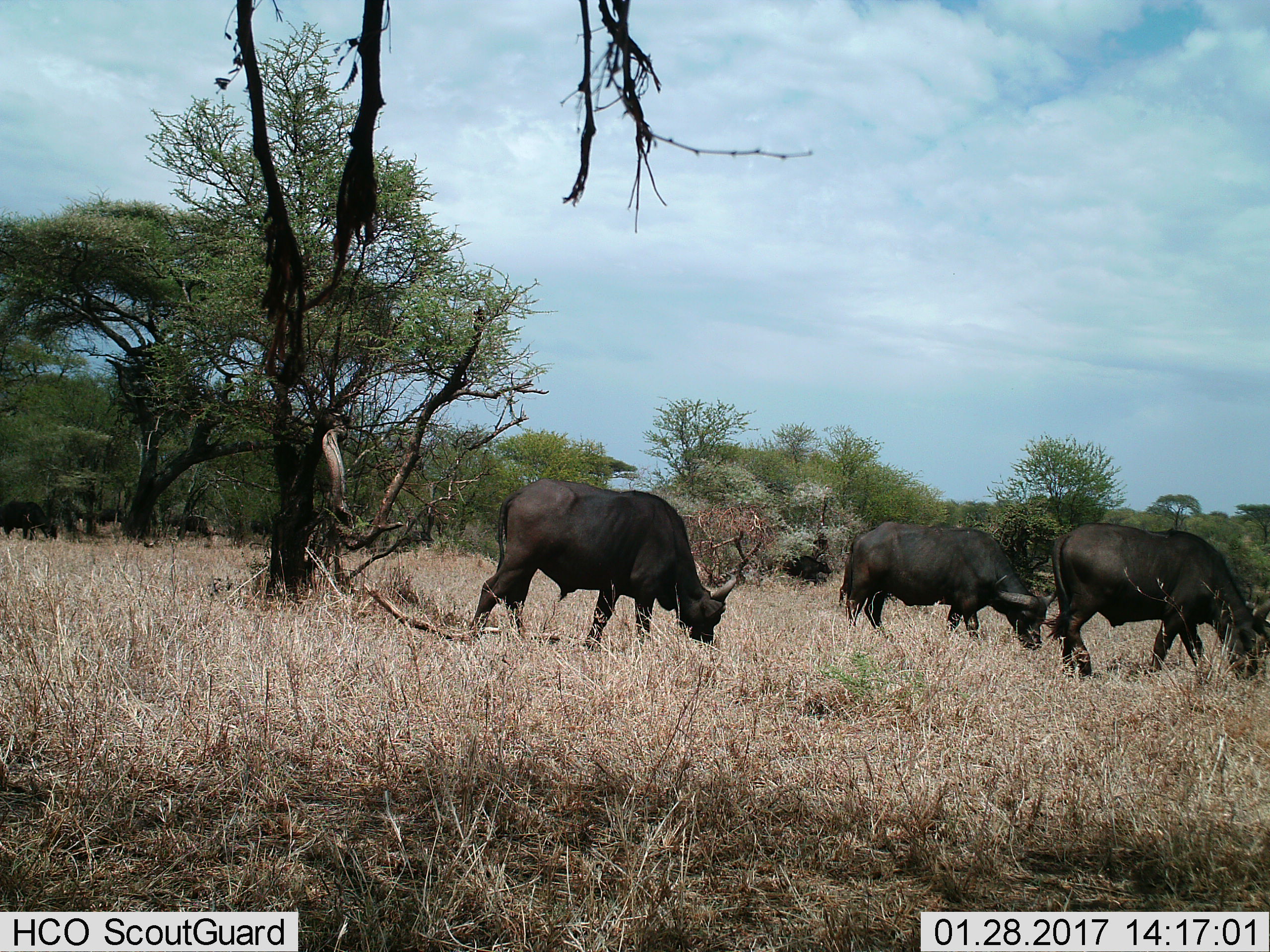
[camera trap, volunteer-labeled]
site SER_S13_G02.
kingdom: Animalia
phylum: Chordata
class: Mammalia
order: Artiodactyla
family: Bovidae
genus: Syncerus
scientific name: Syncerus caffer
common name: african buffalo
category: buffalo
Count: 3.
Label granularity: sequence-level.